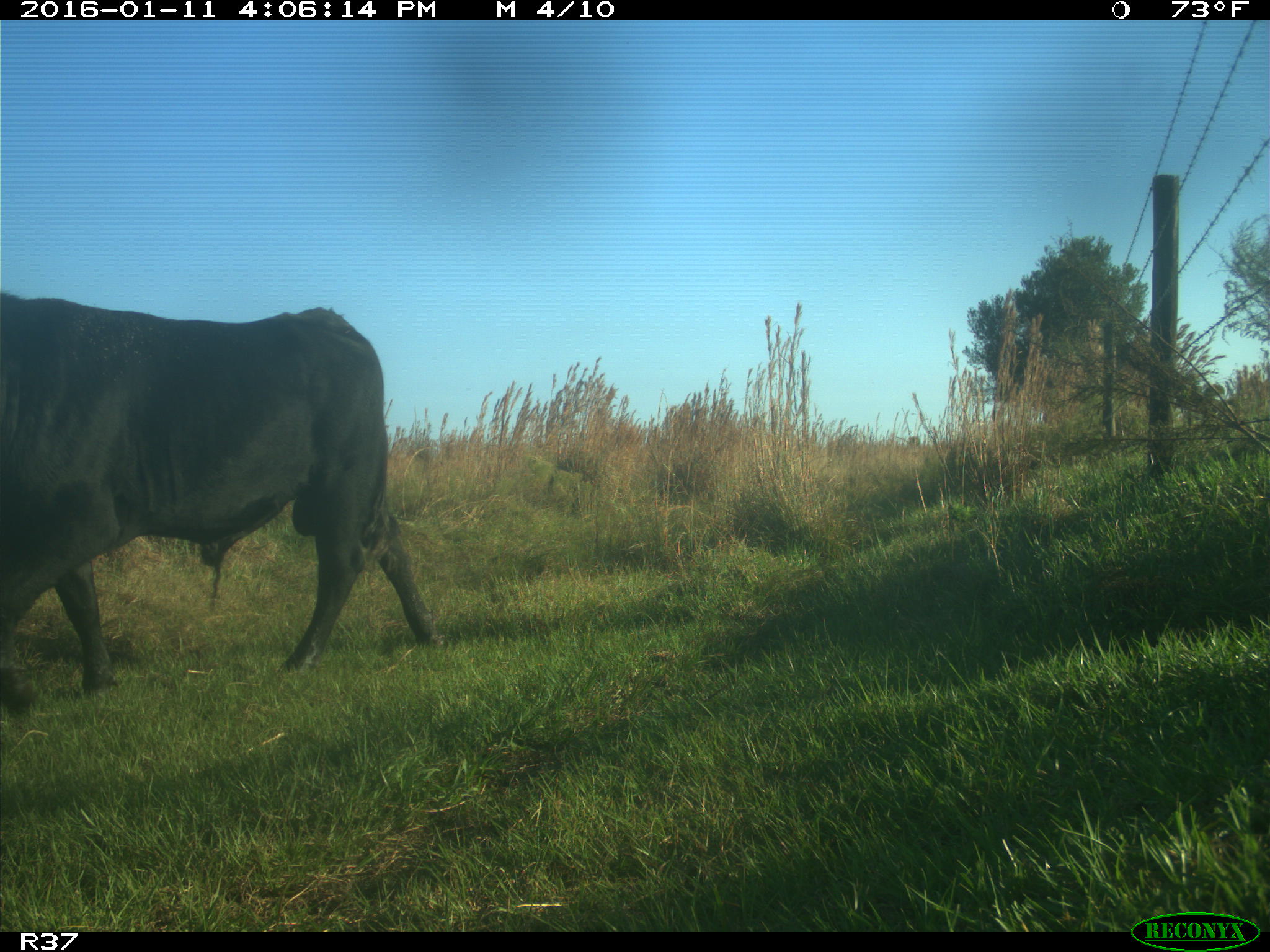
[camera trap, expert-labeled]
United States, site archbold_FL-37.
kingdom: Animalia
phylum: Chordata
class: Mammalia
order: Artiodactyla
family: Bovidae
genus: Bos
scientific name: Bos taurus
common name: domestic cow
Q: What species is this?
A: Bos taurus (domestic cow).